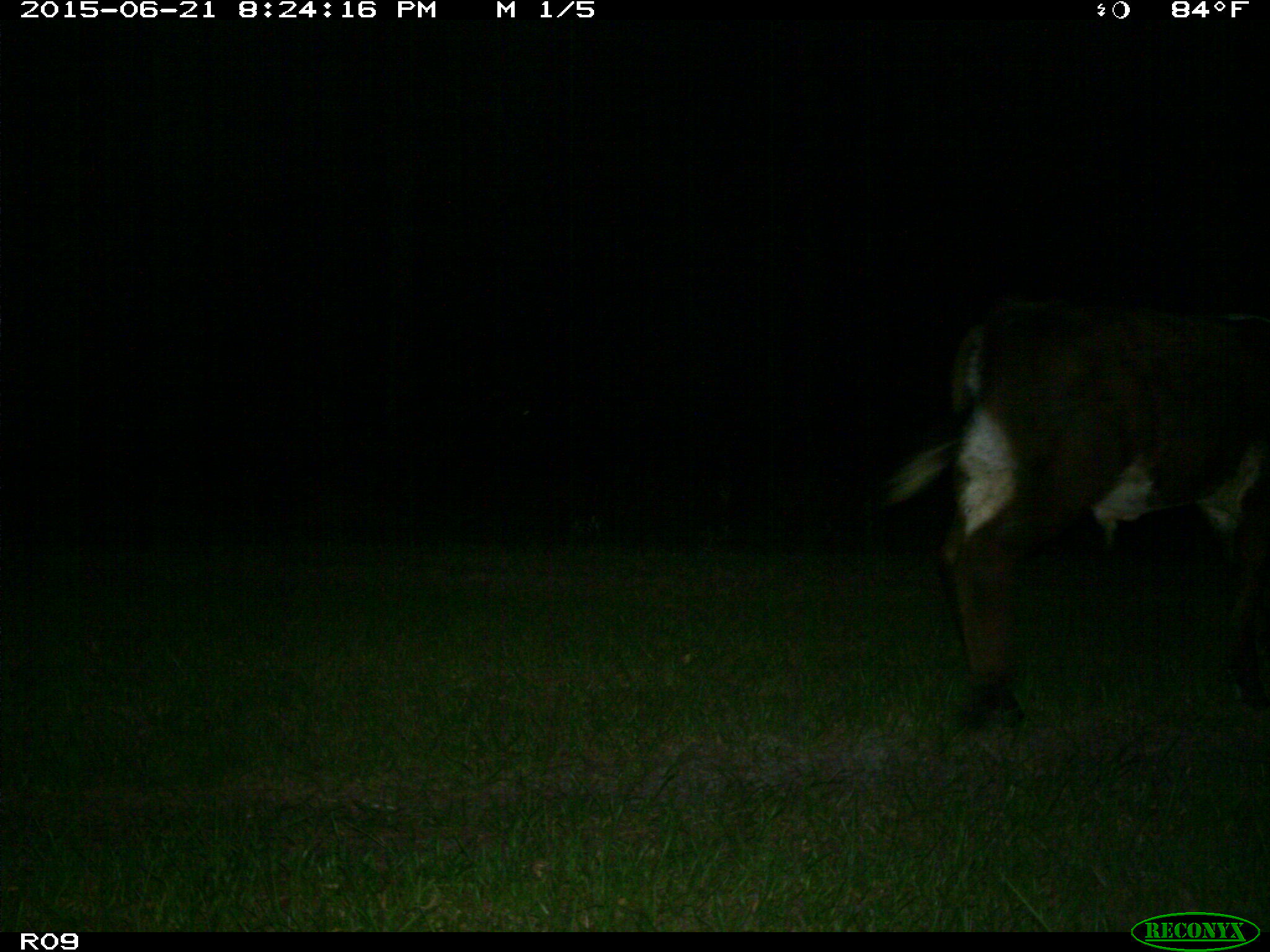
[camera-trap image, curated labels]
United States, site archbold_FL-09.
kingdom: Animalia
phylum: Chordata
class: Mammalia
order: Artiodactyla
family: Bovidae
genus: Bos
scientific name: Bos taurus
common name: domestic cow